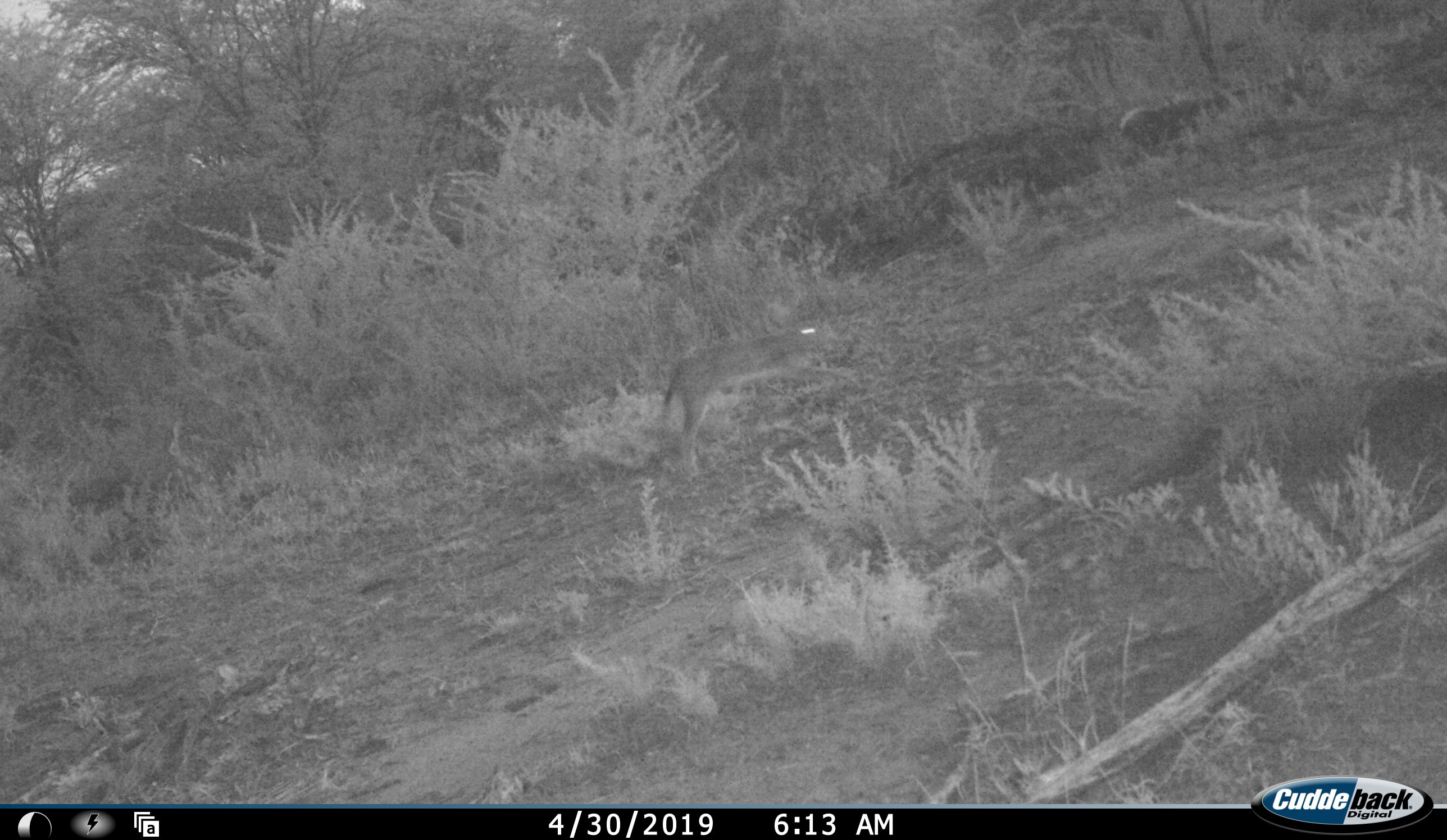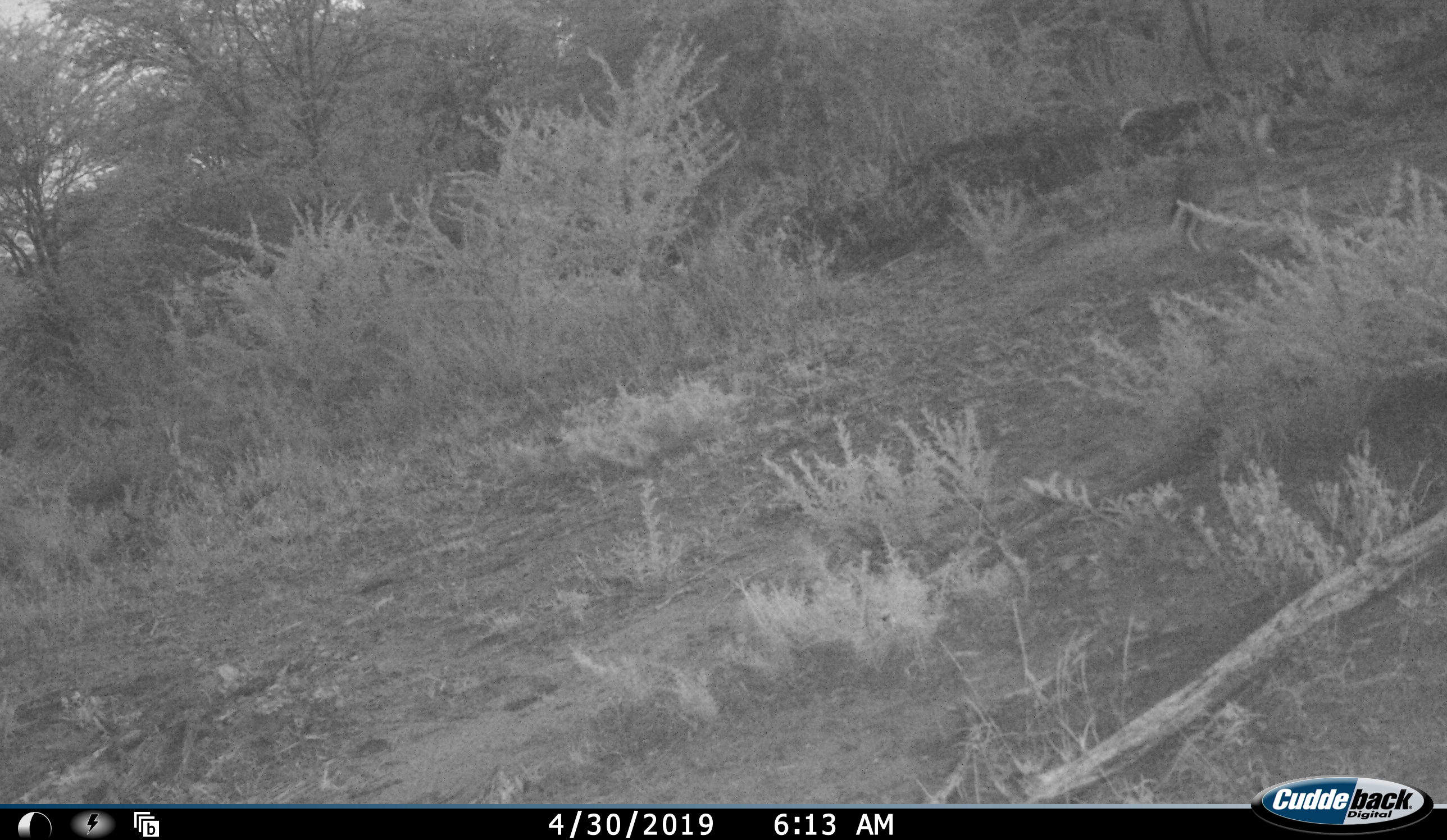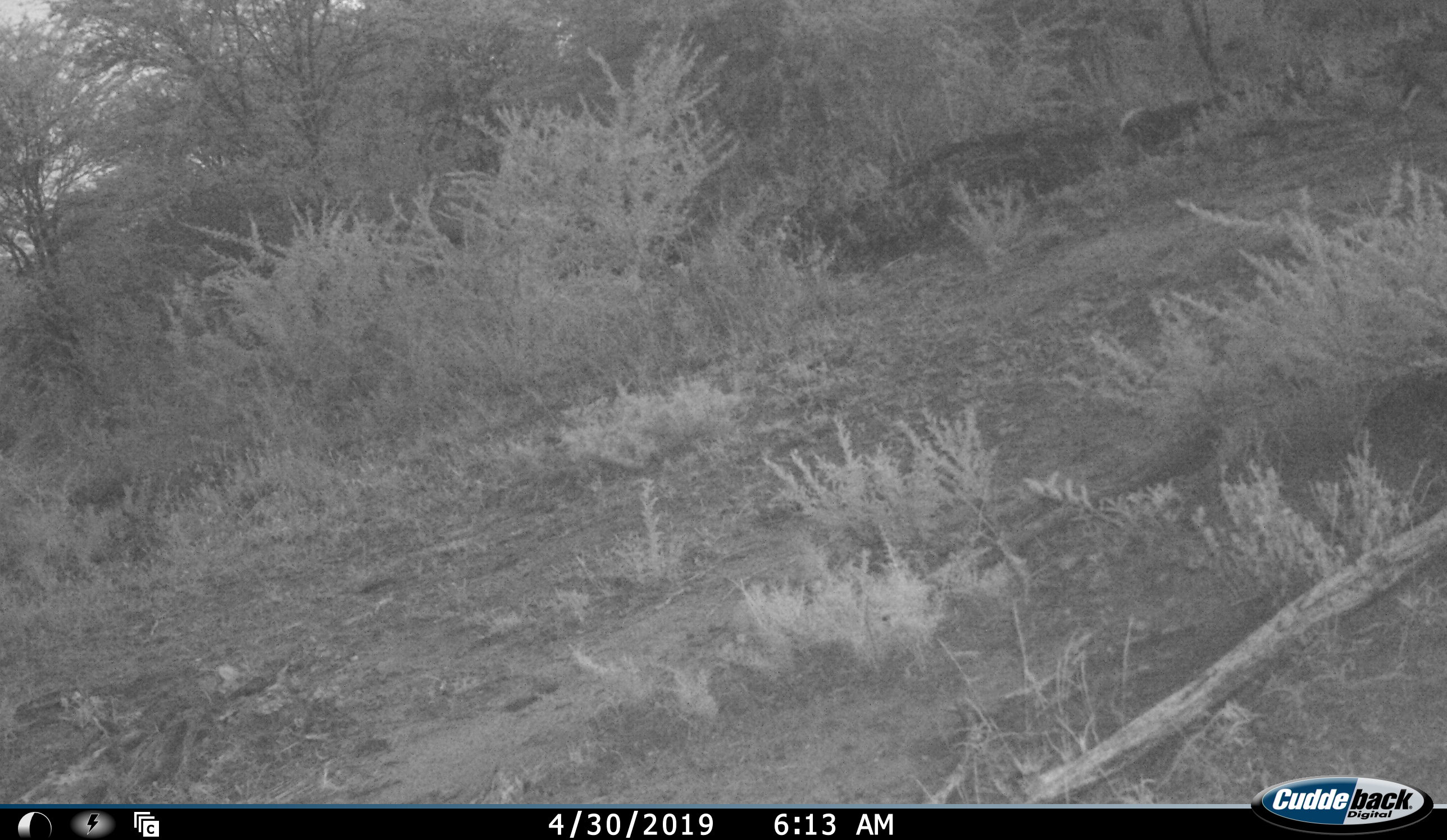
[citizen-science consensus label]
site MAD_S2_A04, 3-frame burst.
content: unidentified animal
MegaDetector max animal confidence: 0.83